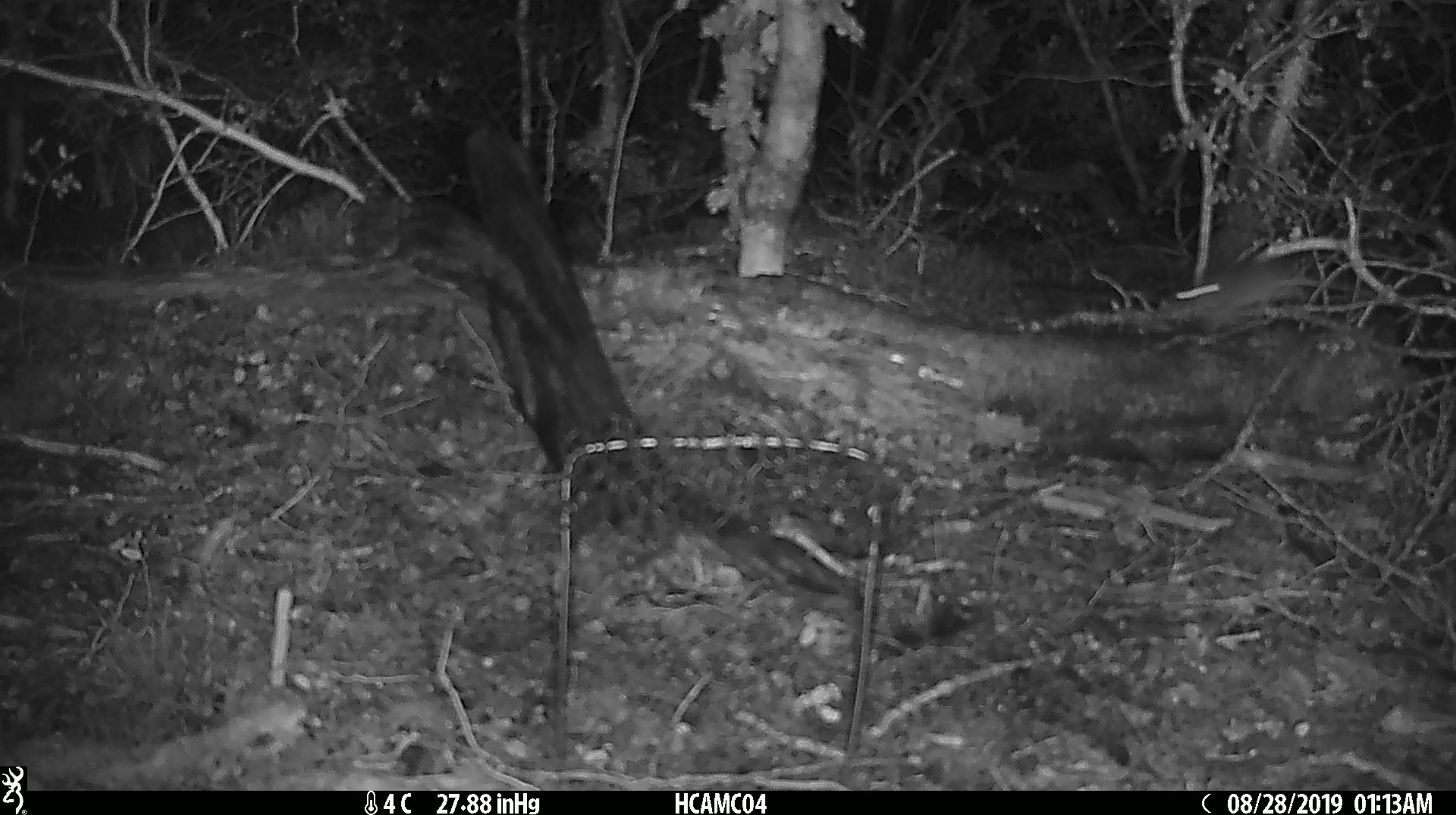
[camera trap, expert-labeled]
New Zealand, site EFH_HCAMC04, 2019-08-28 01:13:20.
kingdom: Animalia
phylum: Chordata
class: Mammalia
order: Rodentia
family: Muridae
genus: Mus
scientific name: Mus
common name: mouse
Mouse (Mus).